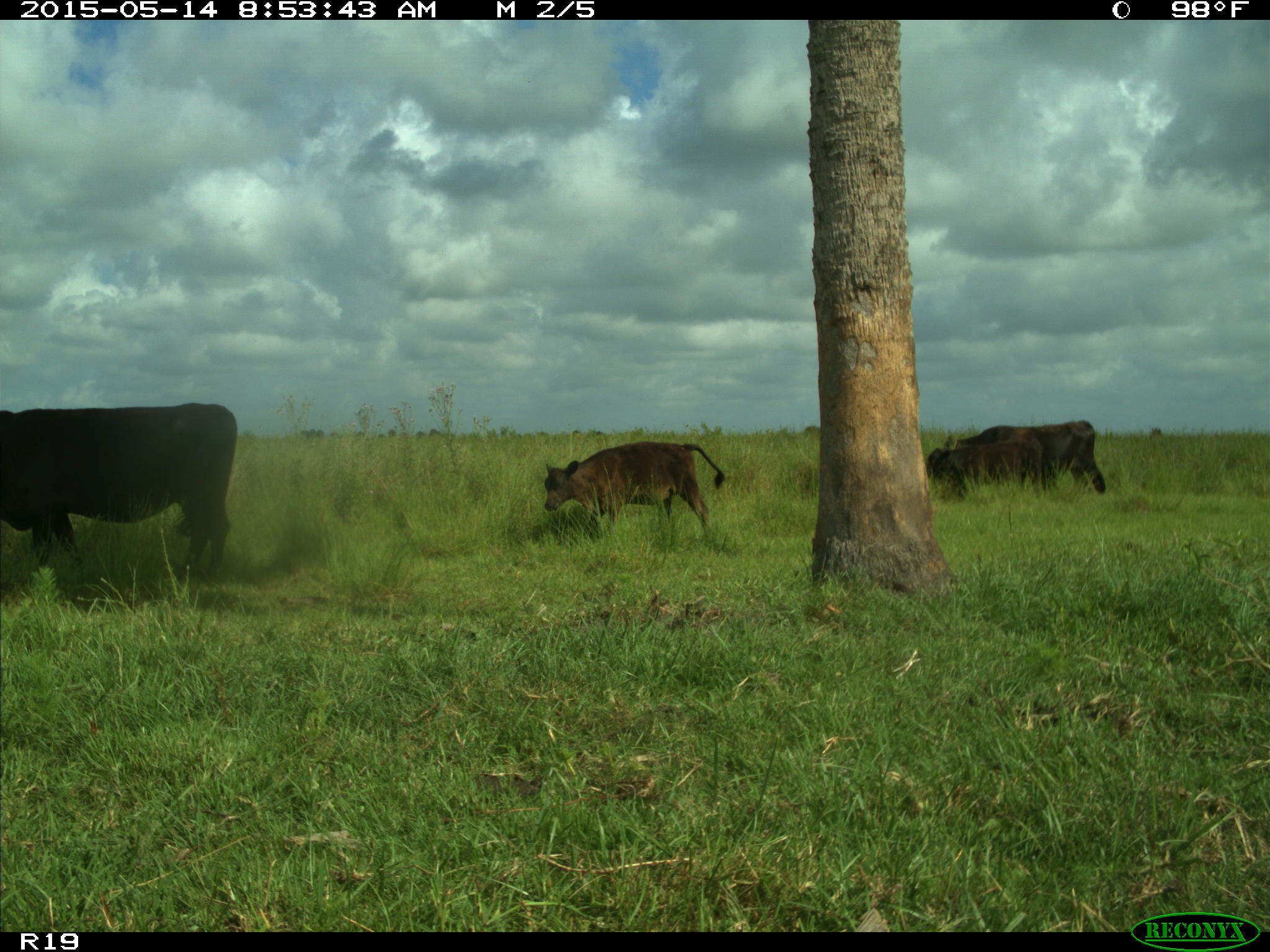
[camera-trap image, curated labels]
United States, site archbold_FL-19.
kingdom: Animalia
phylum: Chordata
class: Mammalia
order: Artiodactyla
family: Bovidae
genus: Bos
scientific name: Bos taurus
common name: domestic cow